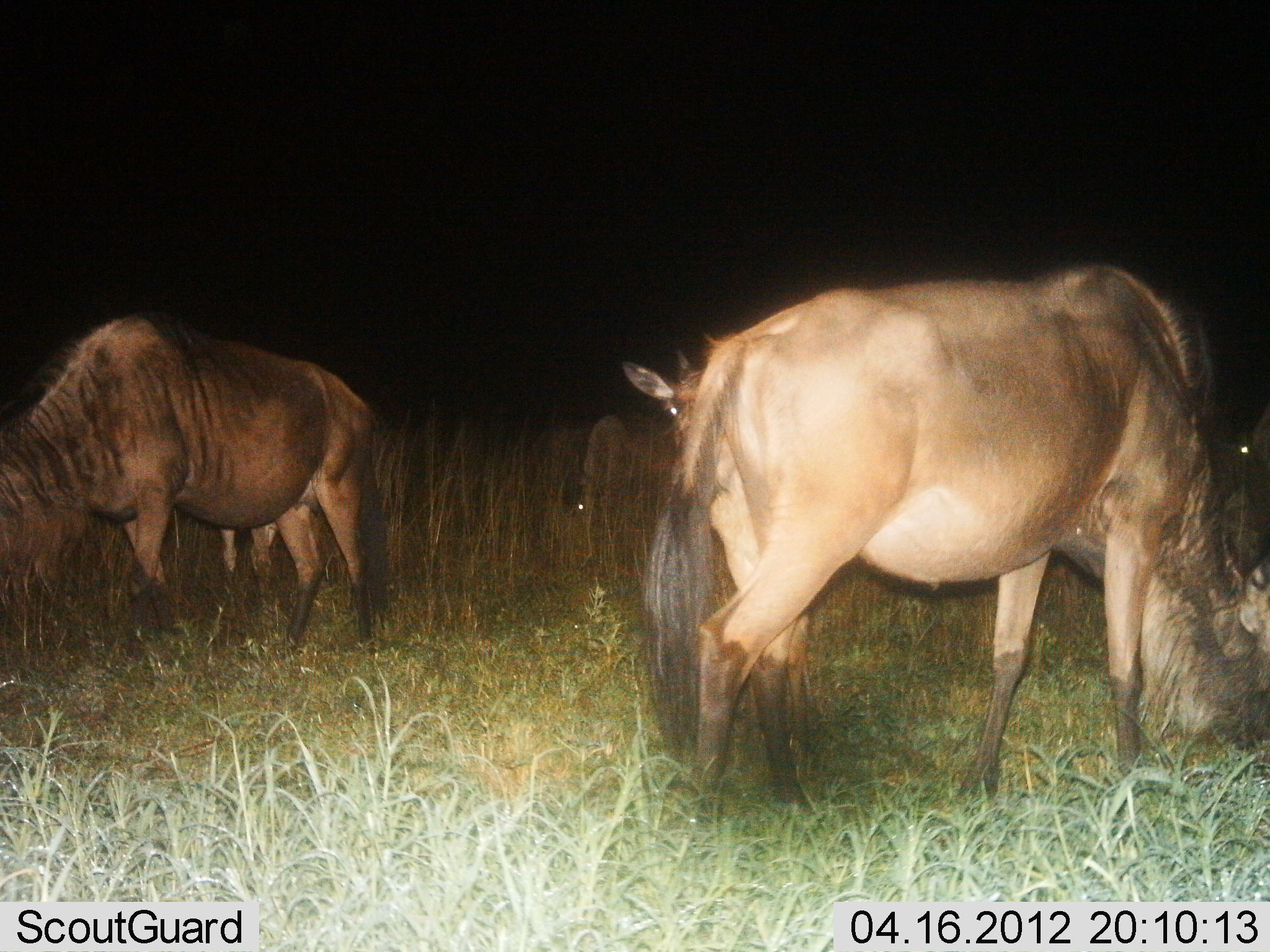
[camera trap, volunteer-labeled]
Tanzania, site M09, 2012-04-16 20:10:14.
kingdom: Animalia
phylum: Chordata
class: Mammalia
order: Artiodactyla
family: Bovidae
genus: Connochaetes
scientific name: Connochaetes taurinus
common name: blue wildebeest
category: wildebeest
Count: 4.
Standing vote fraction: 39%.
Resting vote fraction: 4%.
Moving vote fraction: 0%.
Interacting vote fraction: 0%.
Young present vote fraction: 39%.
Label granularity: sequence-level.